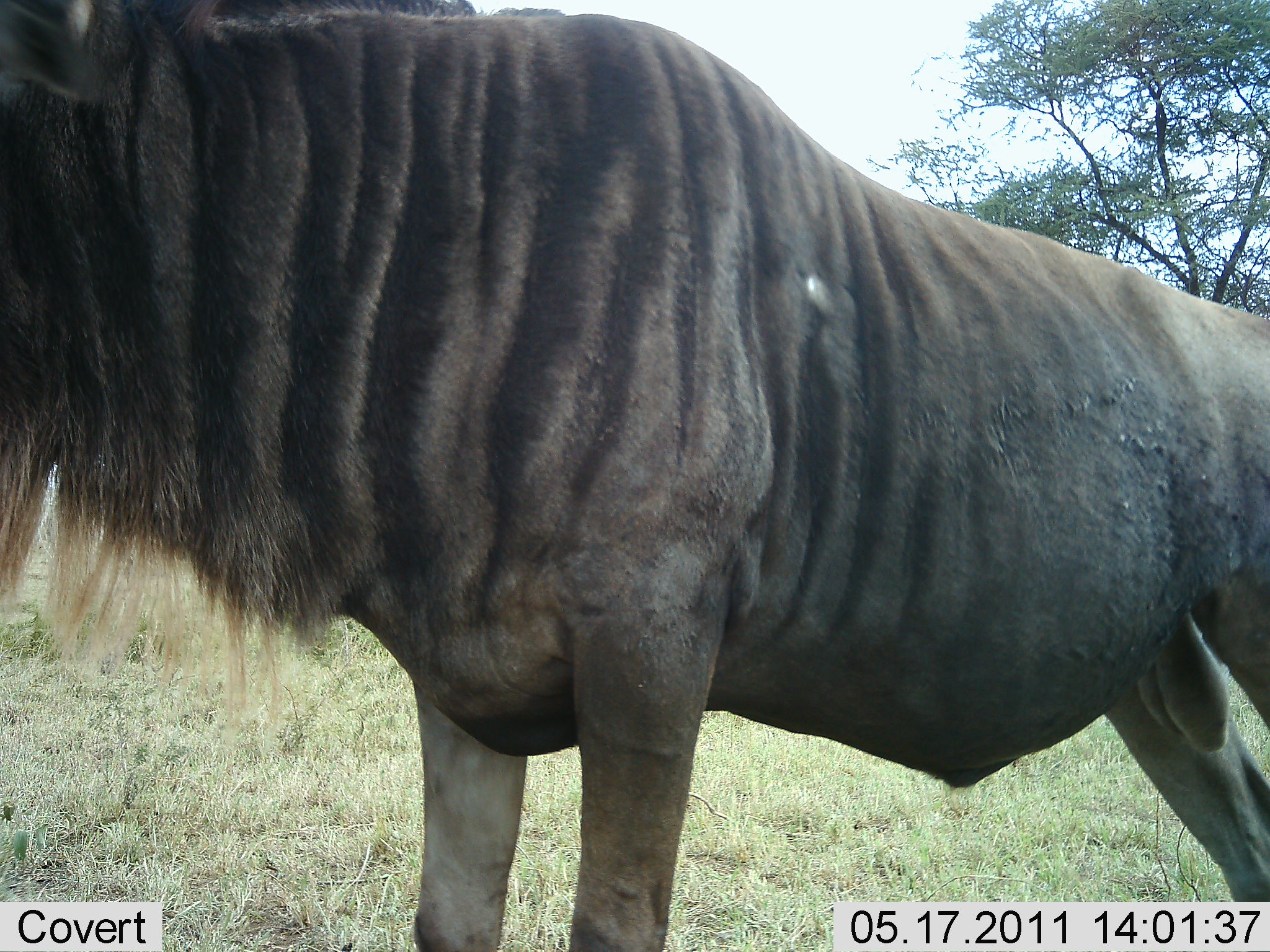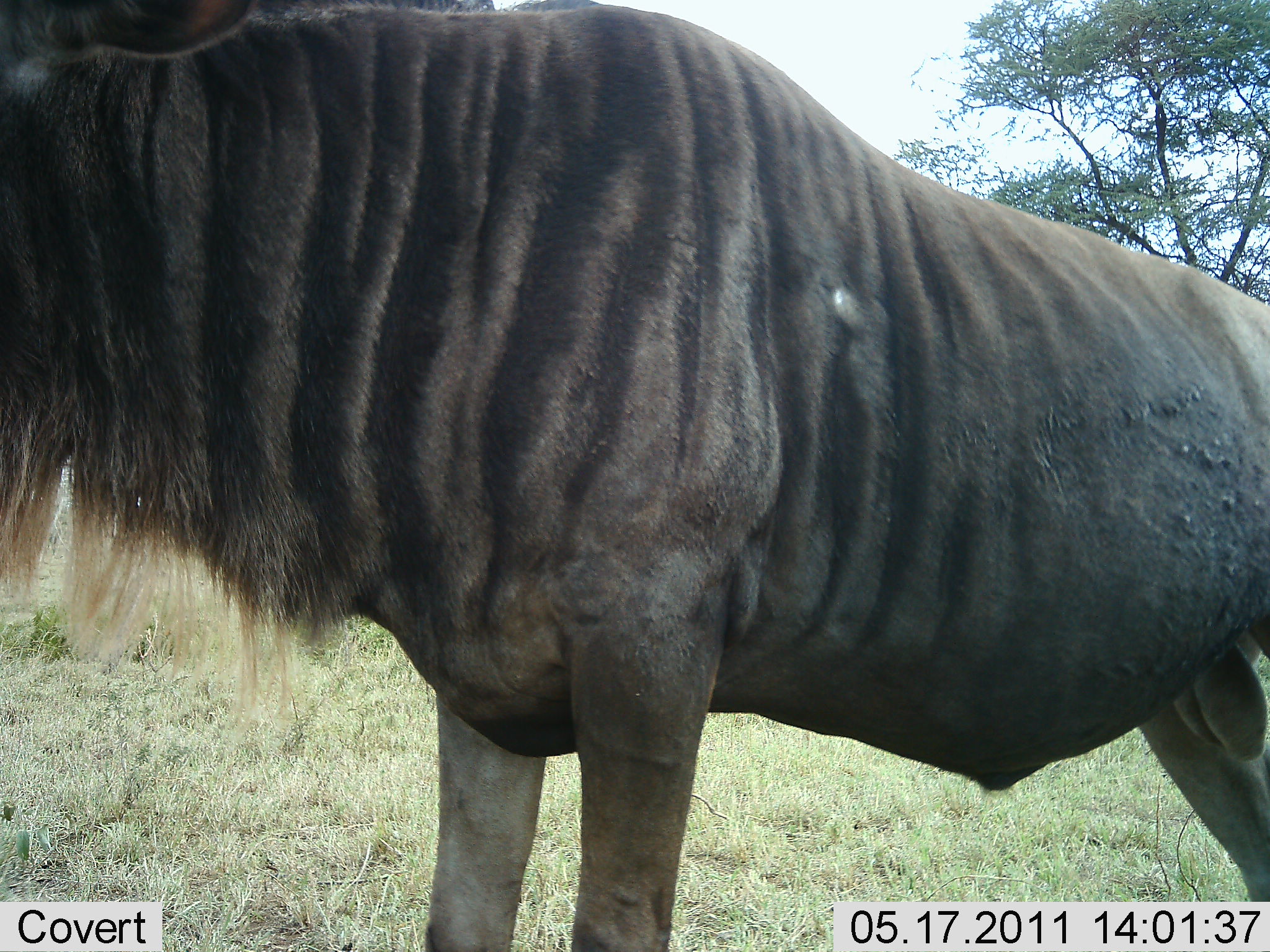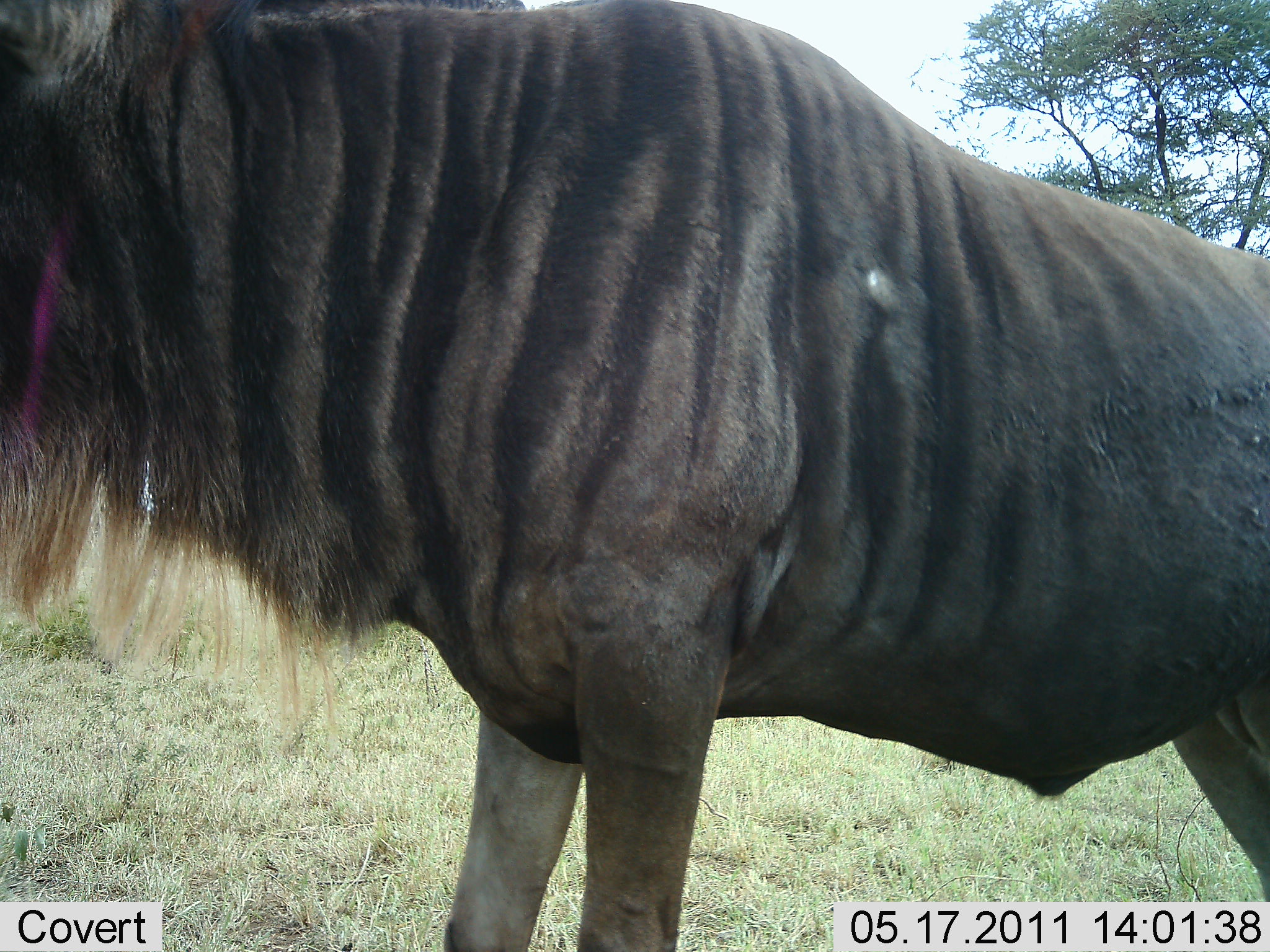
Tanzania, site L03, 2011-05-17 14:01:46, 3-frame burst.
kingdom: Animalia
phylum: Chordata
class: Mammalia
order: Artiodactyla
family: Bovidae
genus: Connochaetes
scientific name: Connochaetes taurinus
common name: blue wildebeest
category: wildebeest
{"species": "wildebeest (blue wildebeest) (Connochaetes taurinus)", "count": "1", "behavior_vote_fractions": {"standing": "80%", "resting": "0%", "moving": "20%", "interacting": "0%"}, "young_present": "0%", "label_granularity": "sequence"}